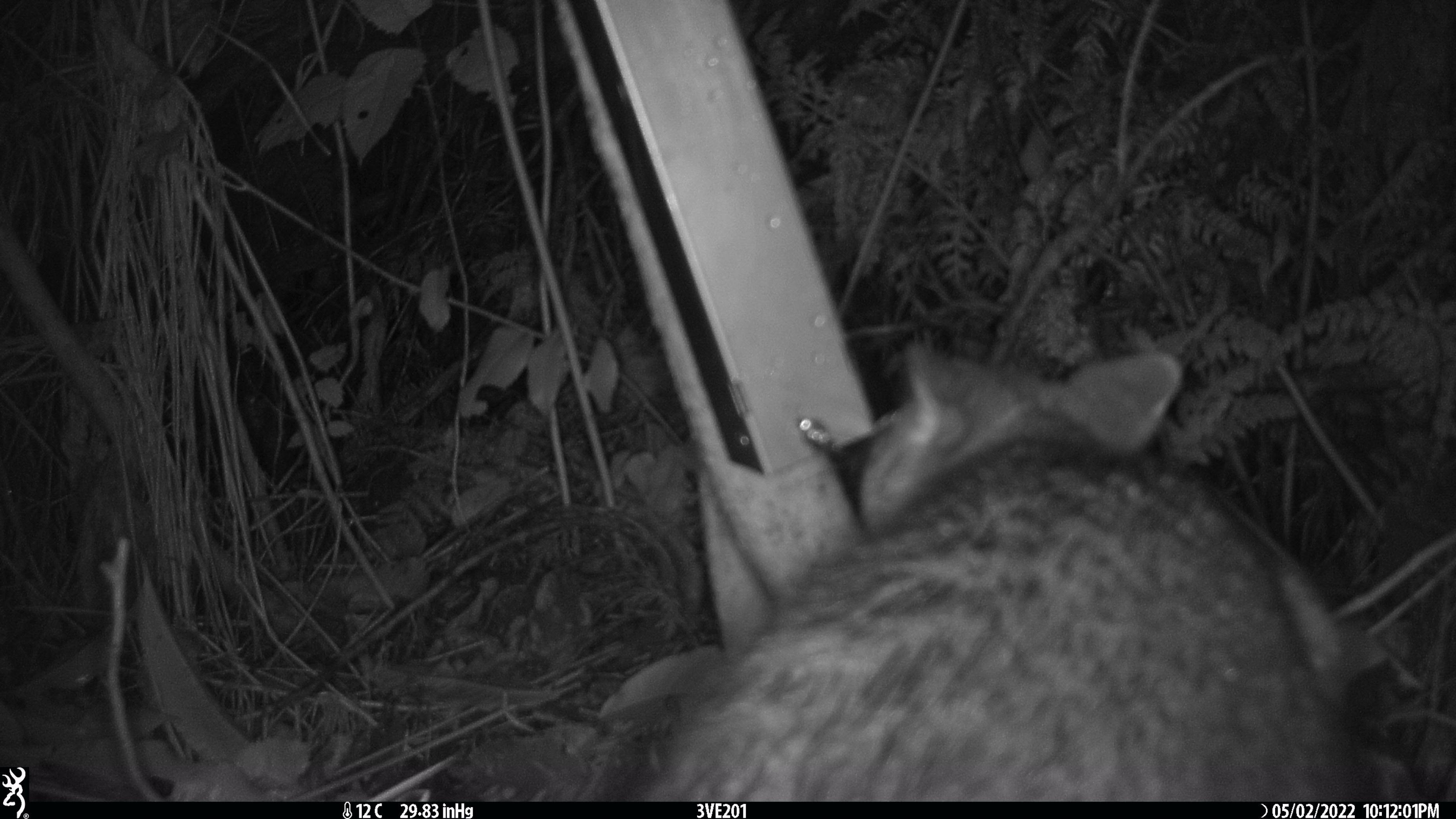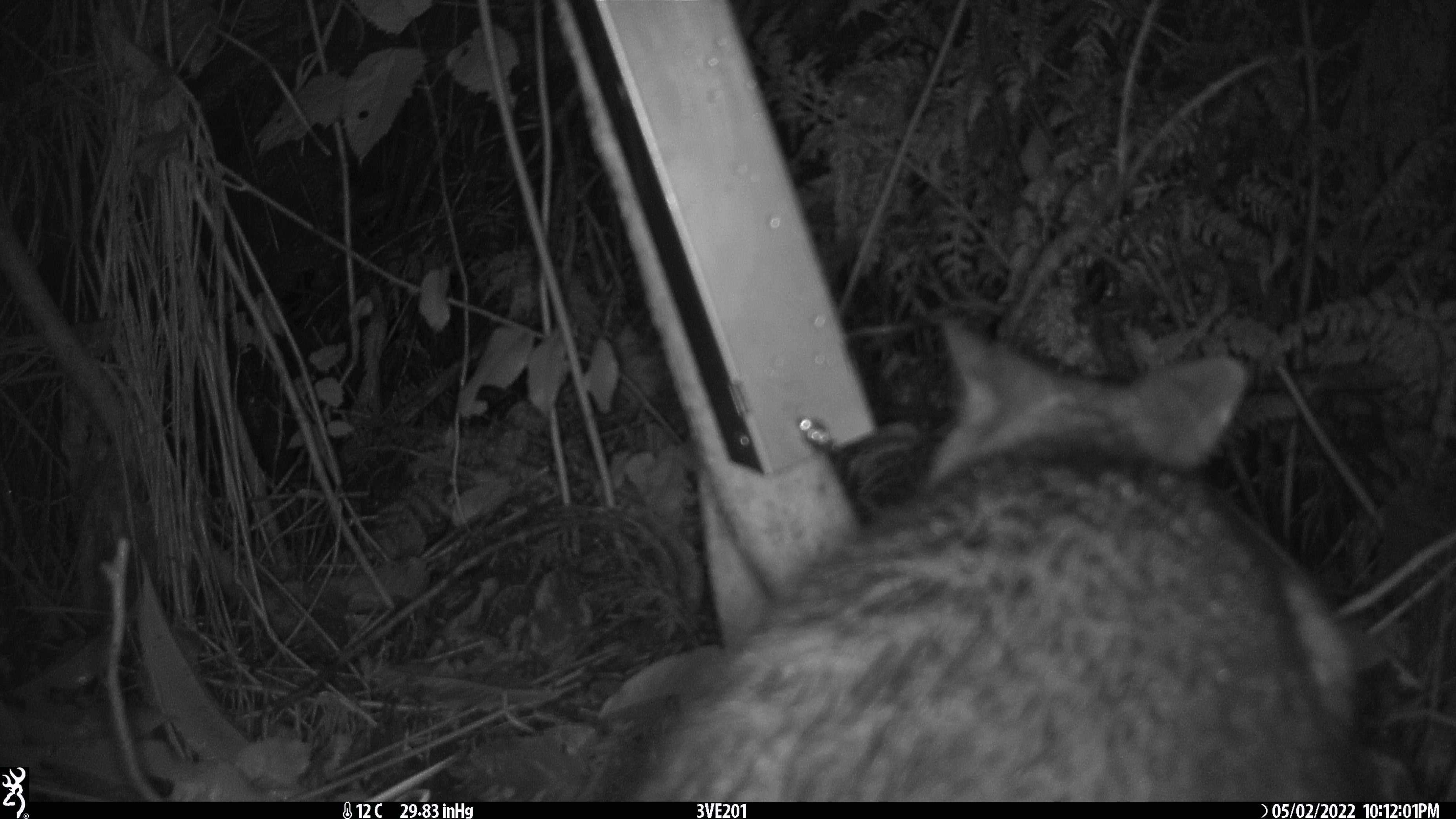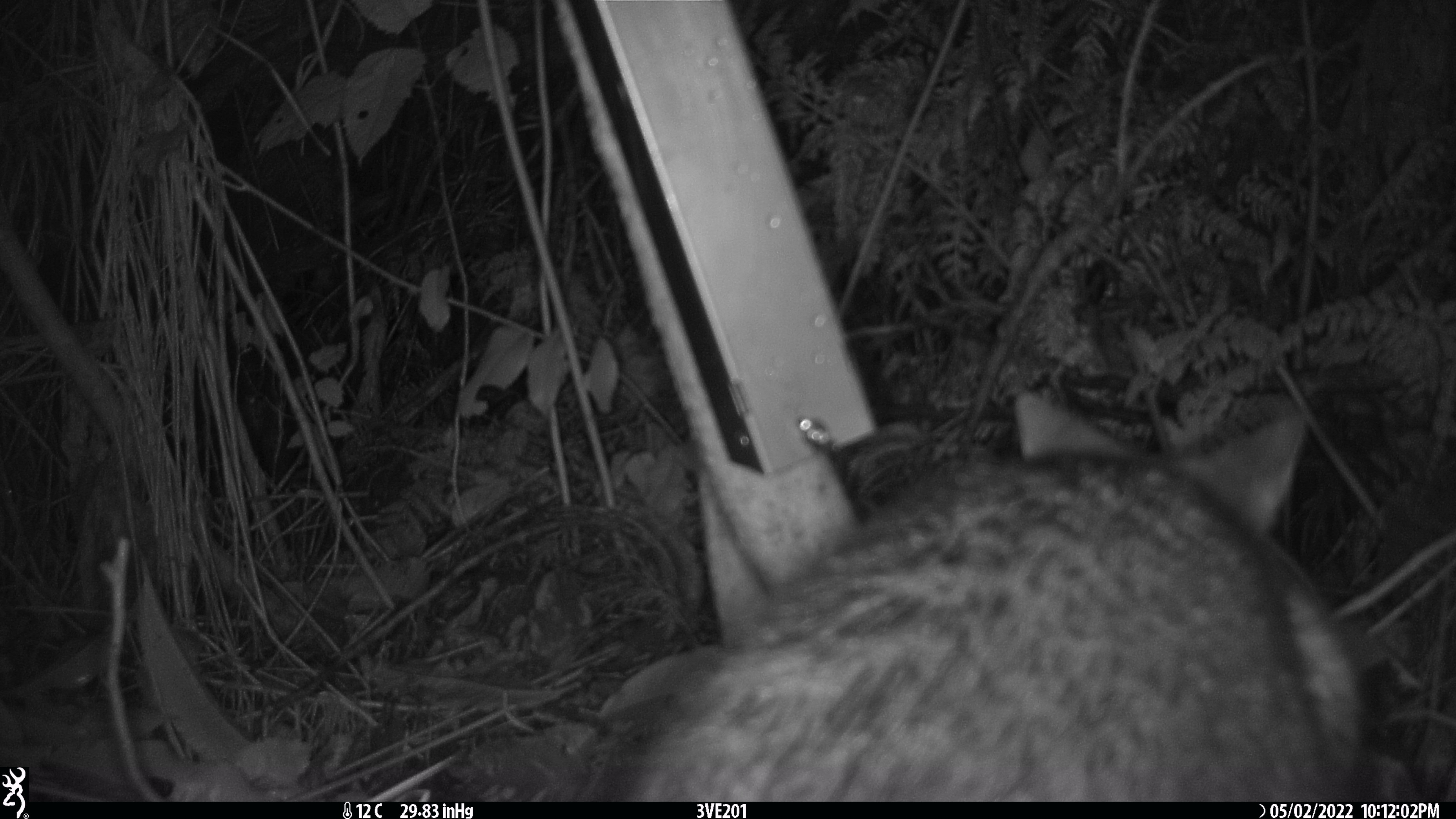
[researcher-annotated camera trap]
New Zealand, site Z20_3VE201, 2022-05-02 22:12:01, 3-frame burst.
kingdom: Animalia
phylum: Chordata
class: Mammalia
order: Diprotodontia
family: Phalangeridae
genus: Trichosurus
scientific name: Trichosurus vulpecula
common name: common brushtail possum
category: possum